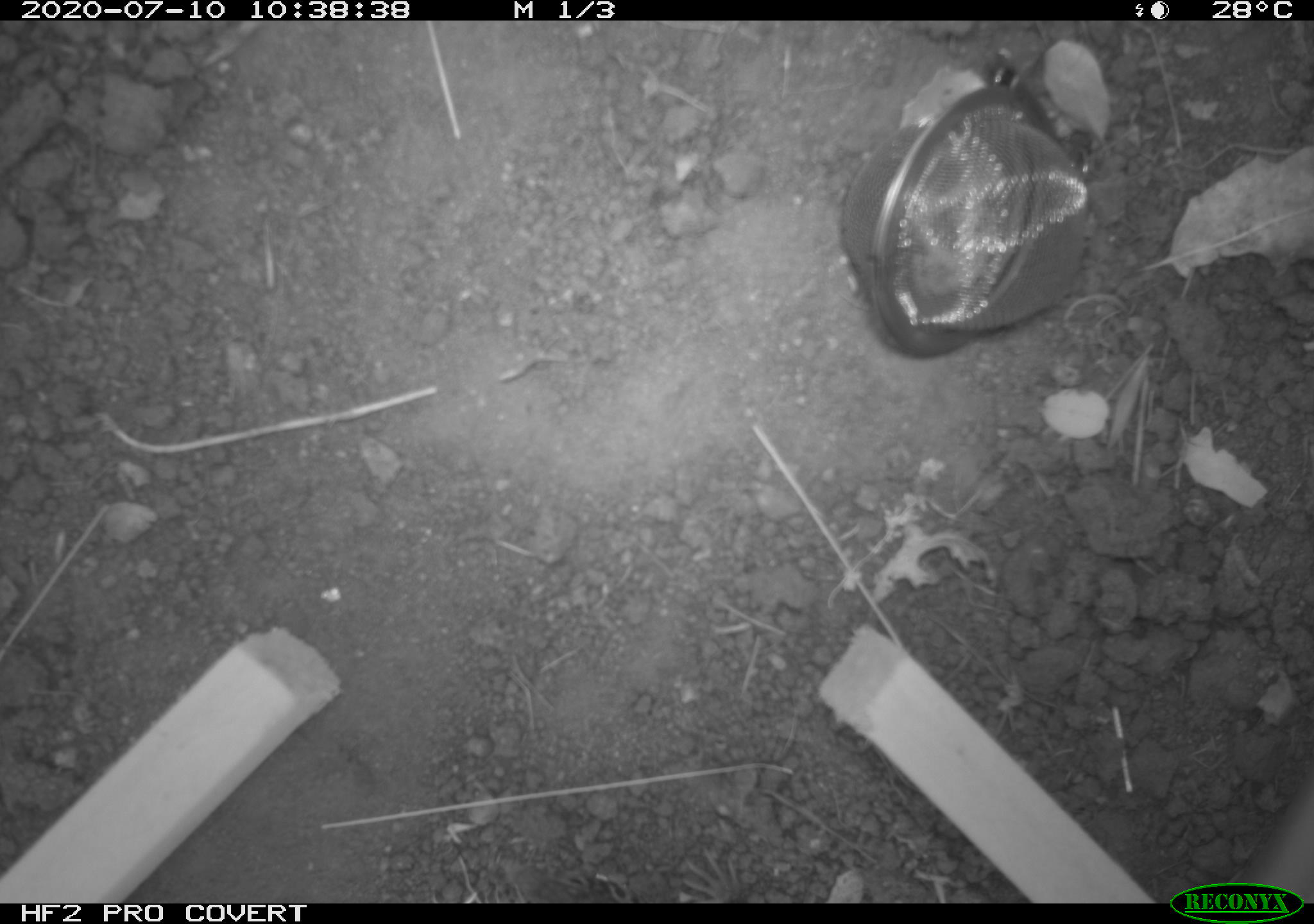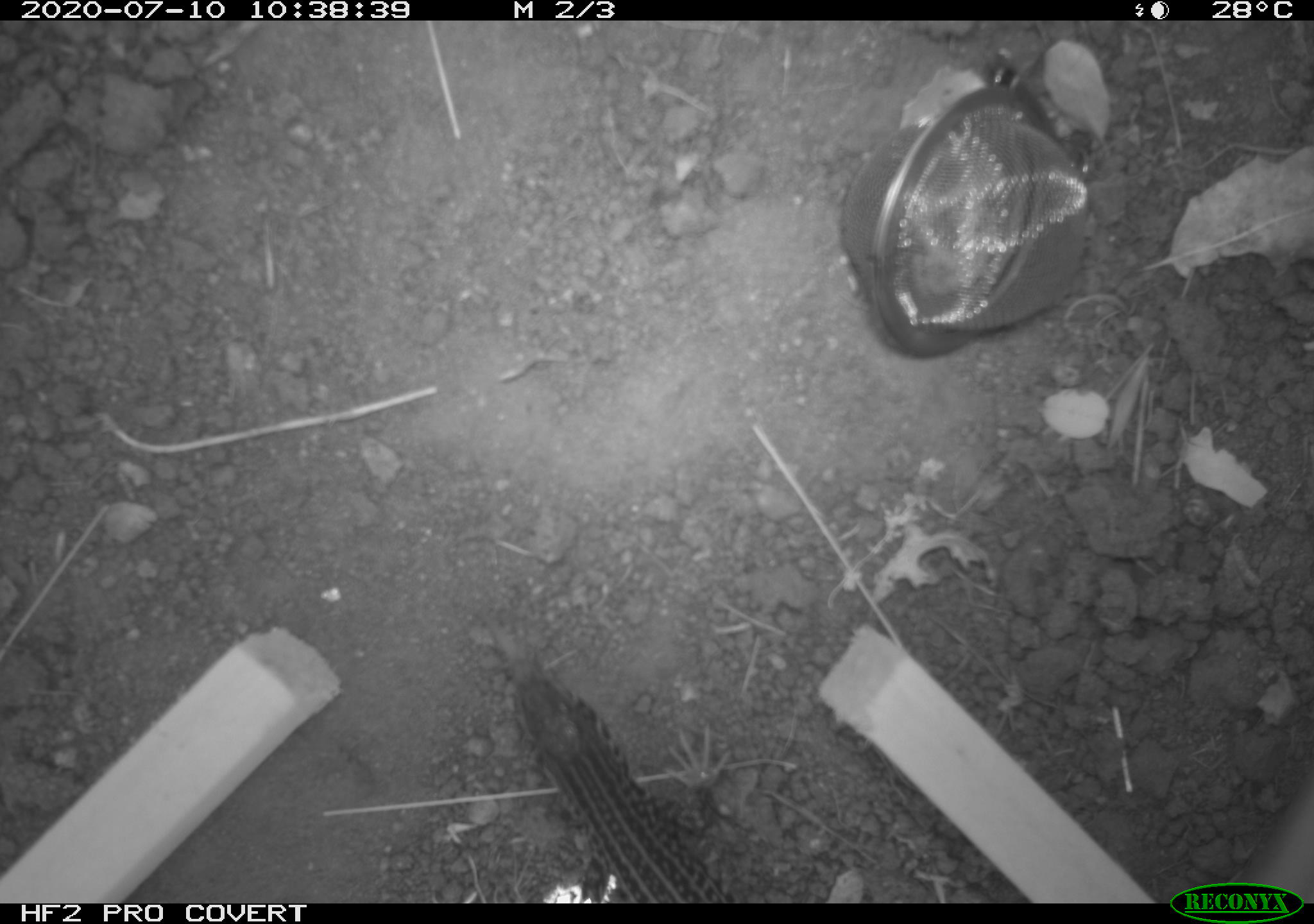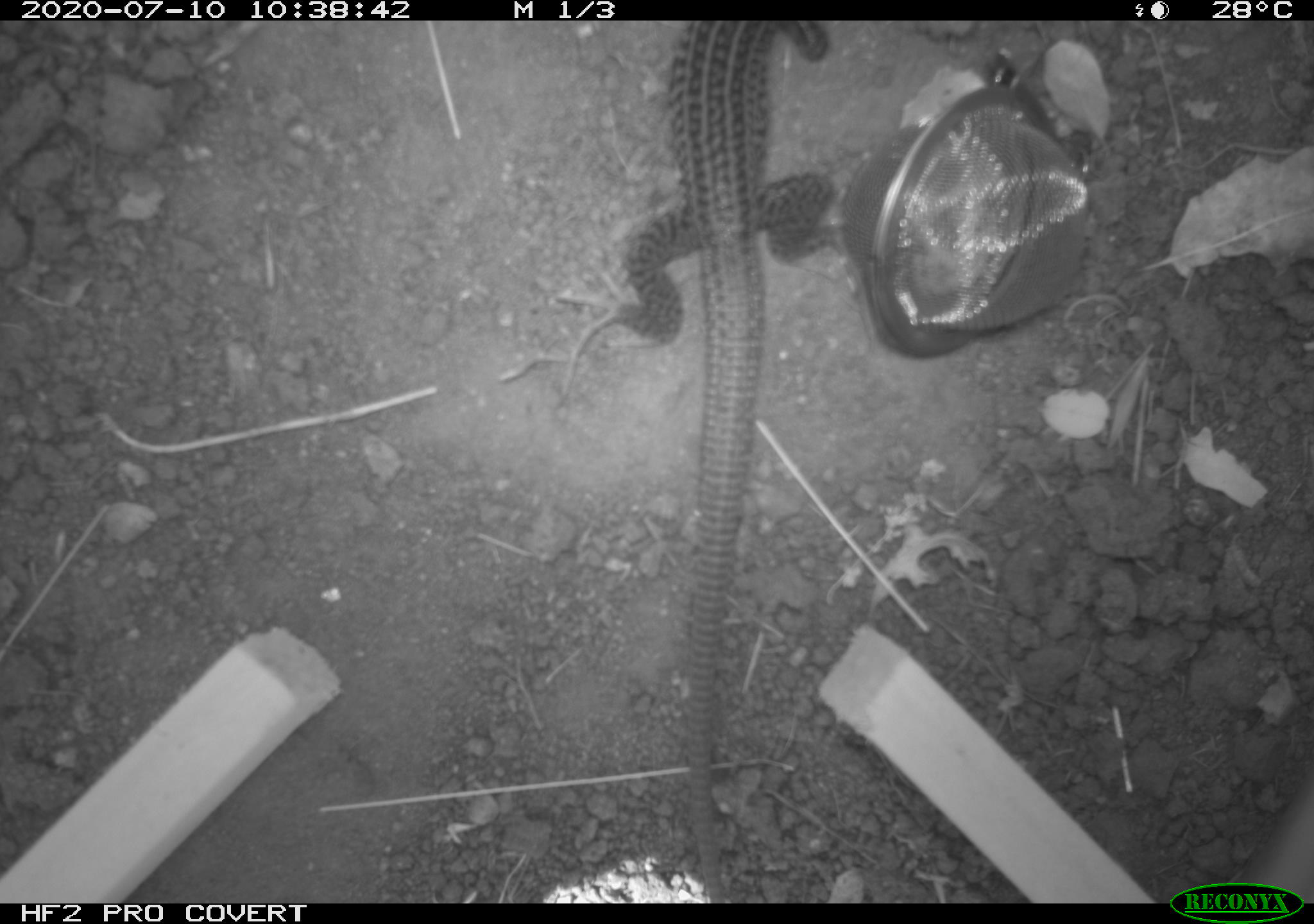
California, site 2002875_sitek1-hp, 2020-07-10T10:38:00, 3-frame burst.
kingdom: Animalia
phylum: Chordata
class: Reptilia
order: Squamata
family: Teiidae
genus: Aspidoscelis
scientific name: Aspidoscelis tigris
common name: western whiptail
Western whiptail (Aspidoscelis tigris).